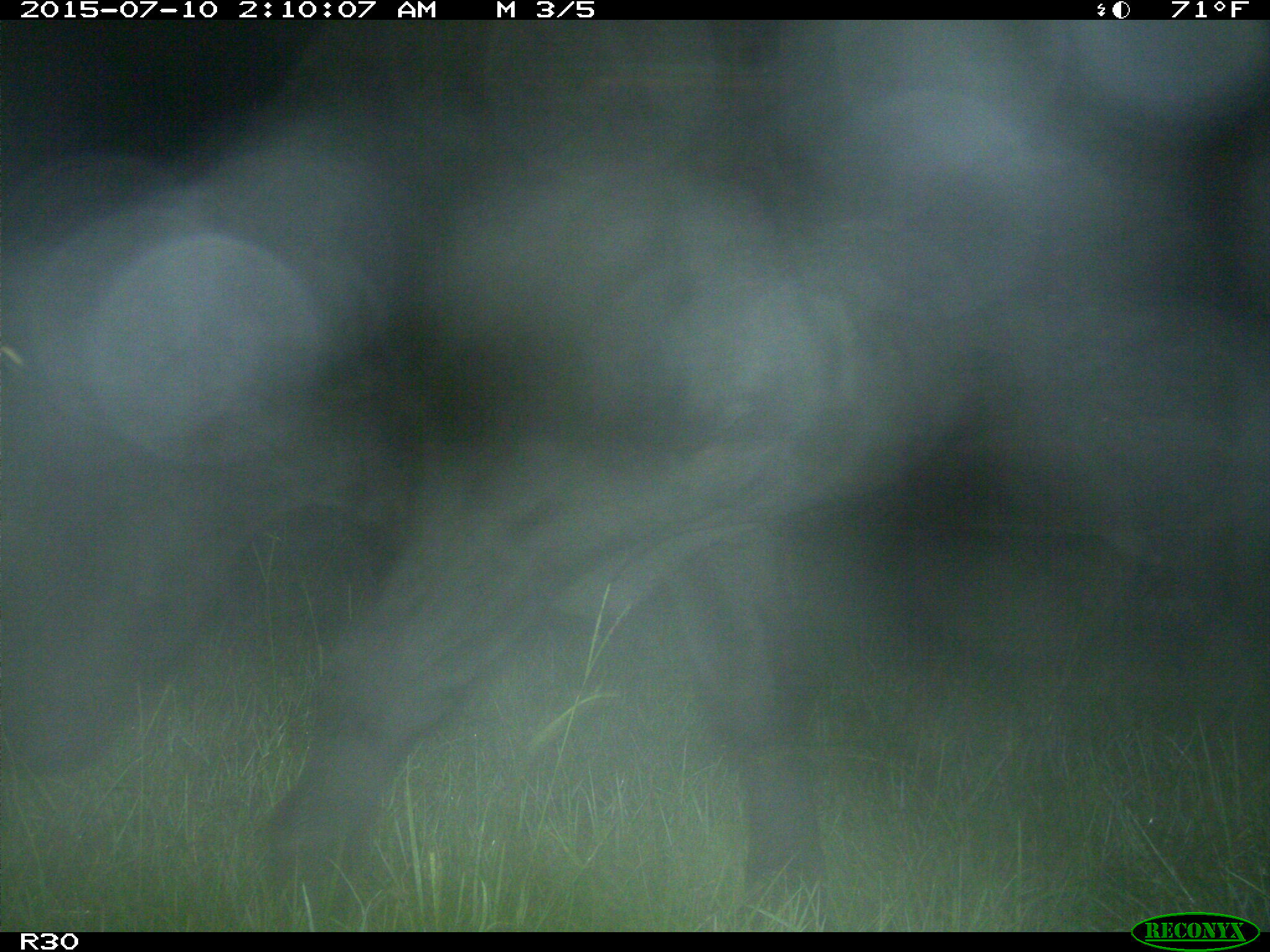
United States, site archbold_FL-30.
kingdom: Animalia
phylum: Chordata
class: Mammalia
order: Artiodactyla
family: Bovidae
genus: Bos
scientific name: Bos taurus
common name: domestic cow